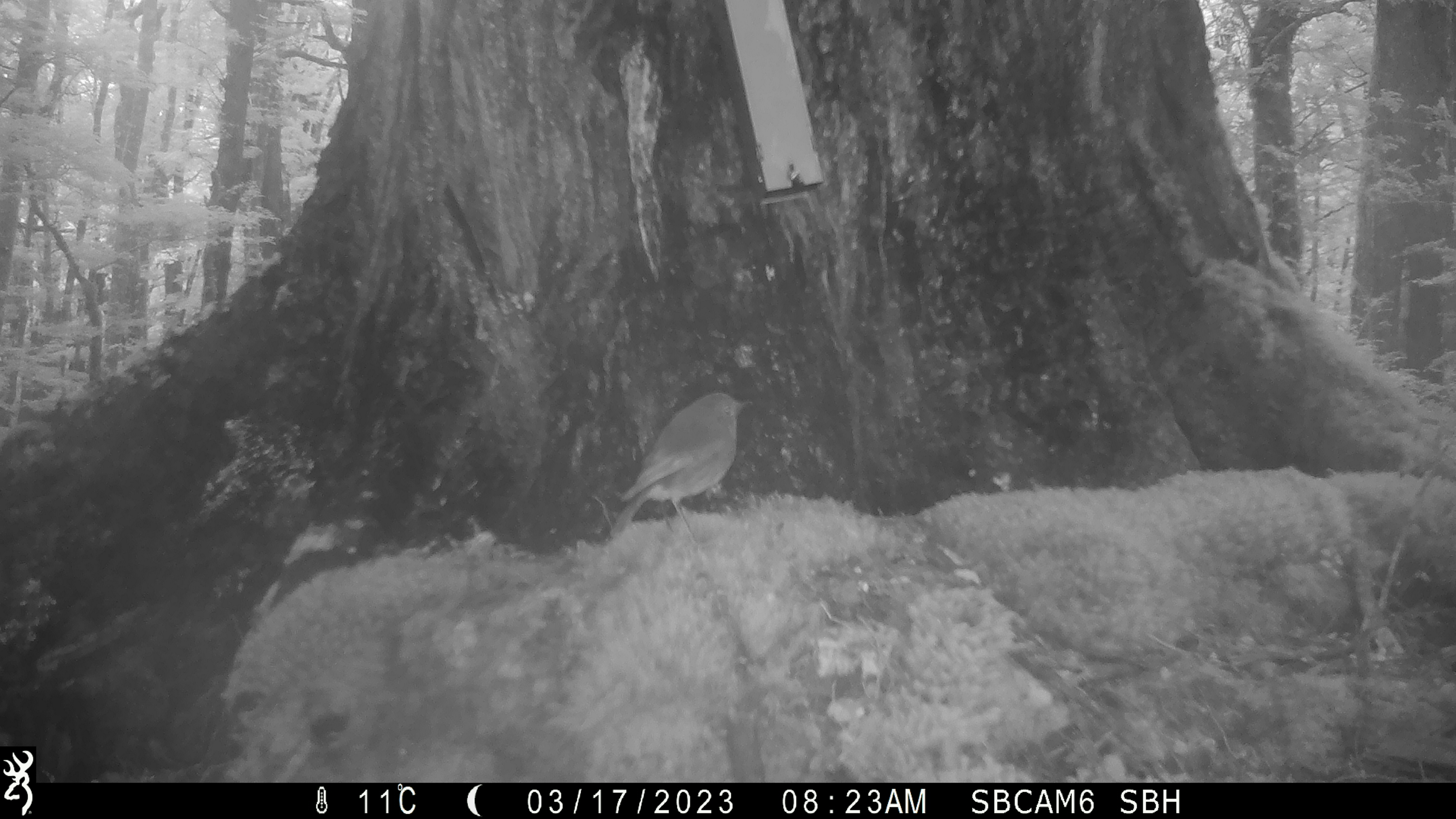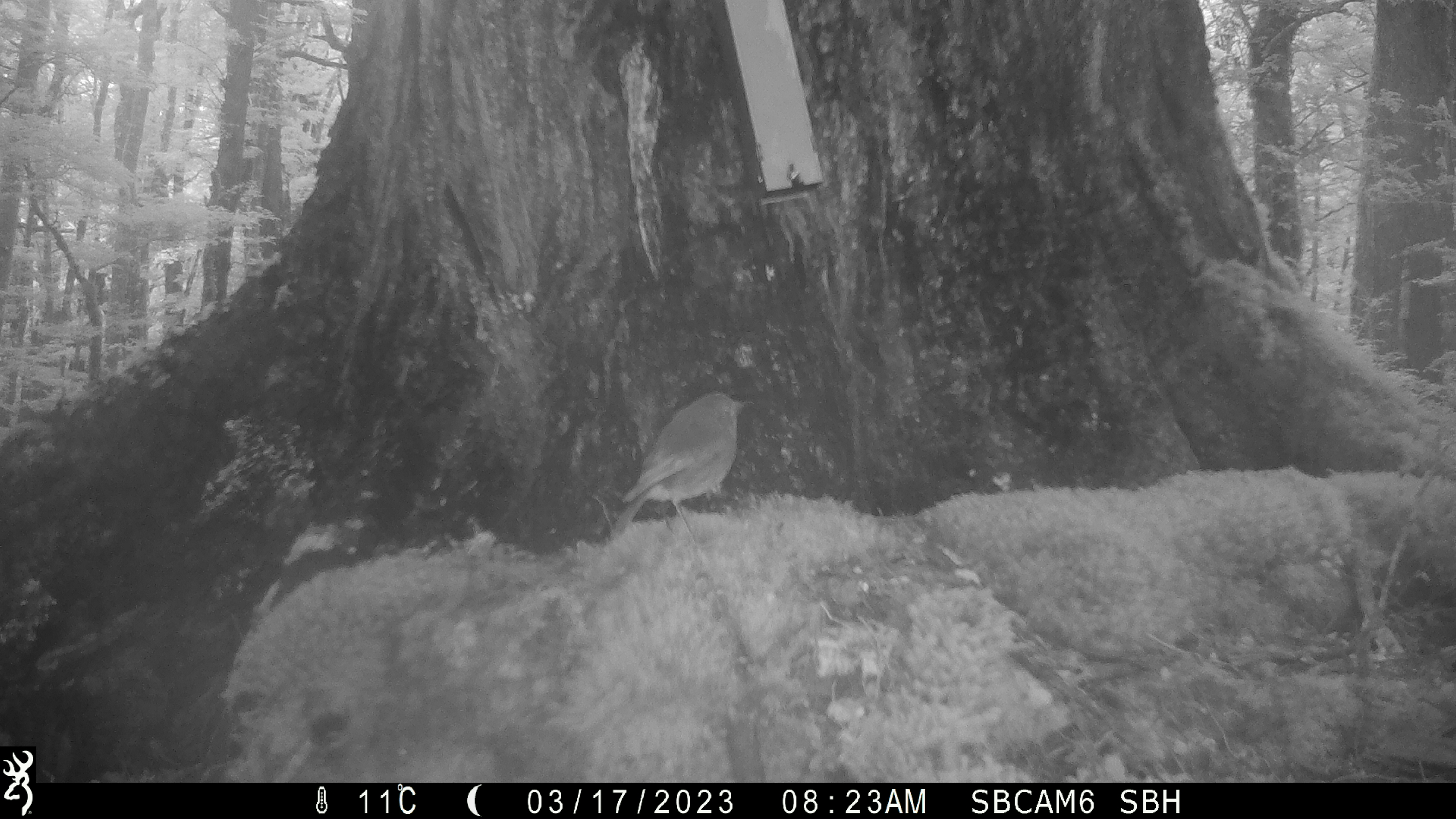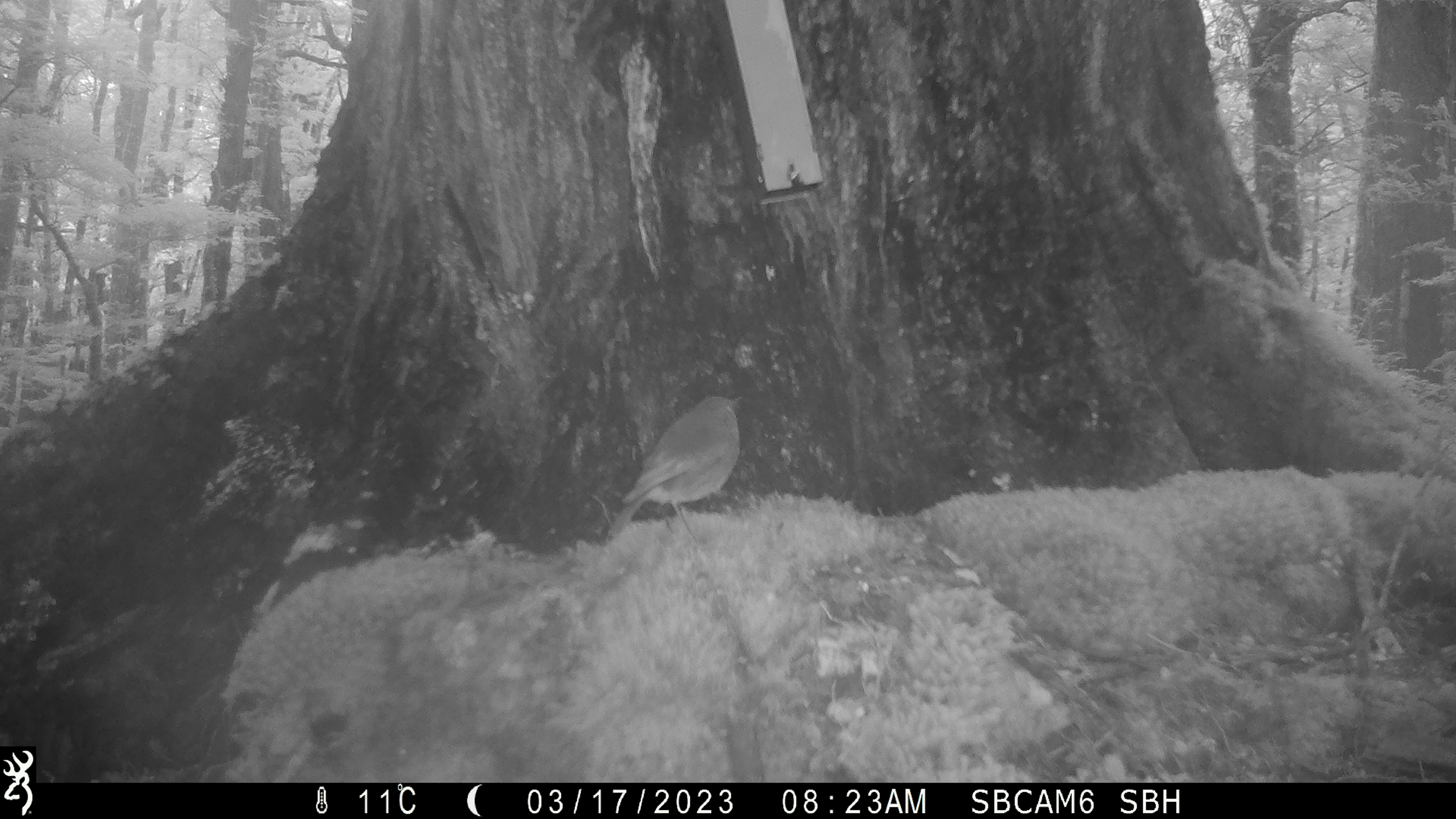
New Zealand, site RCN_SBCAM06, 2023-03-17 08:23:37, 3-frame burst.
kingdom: Animalia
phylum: Chordata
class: Aves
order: Passeriformes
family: Petroicidae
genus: Petroica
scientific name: Petroica australis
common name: new zealand robin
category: robin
Robin (new zealand robin) (Petroica australis).